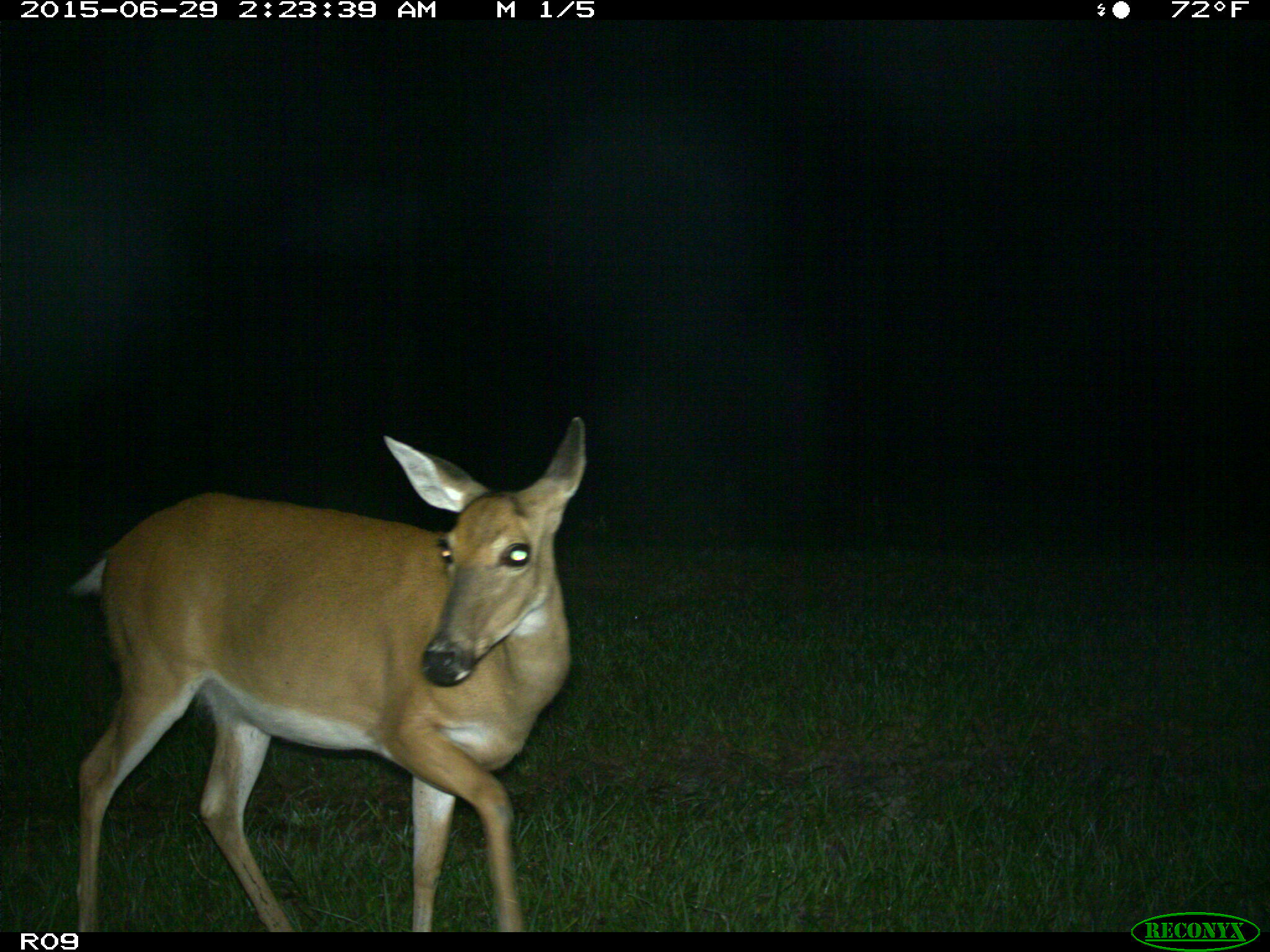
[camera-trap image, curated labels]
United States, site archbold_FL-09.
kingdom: Animalia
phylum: Chordata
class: Mammalia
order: Artiodactyla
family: Cervidae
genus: Odocoileus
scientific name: Odocoileus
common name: deer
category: unidentified deer